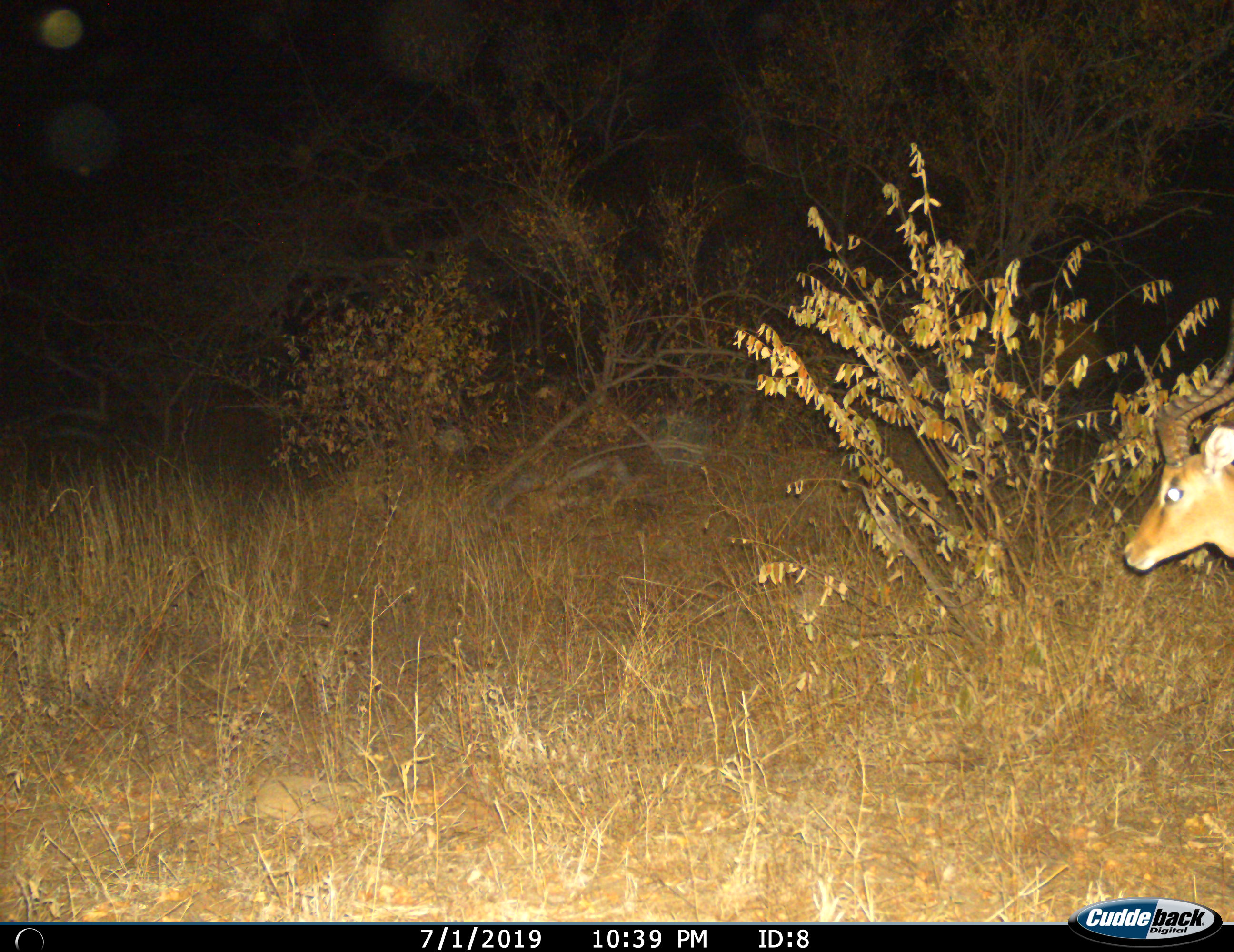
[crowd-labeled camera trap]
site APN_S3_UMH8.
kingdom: Animalia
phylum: Chordata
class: Mammalia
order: Artiodactyla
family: Bovidae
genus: Aepyceros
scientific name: Aepyceros melampus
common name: impala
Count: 1.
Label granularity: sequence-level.